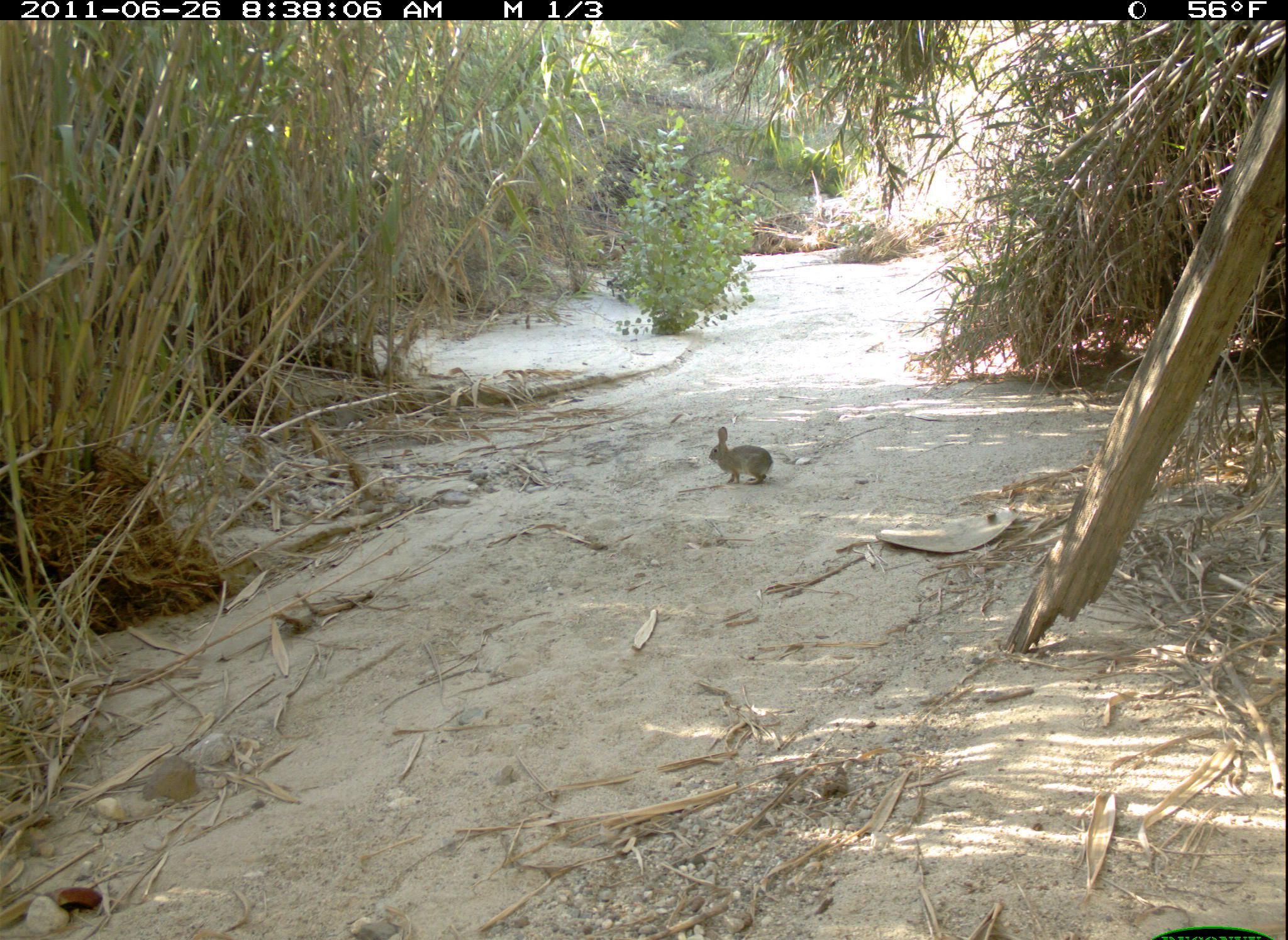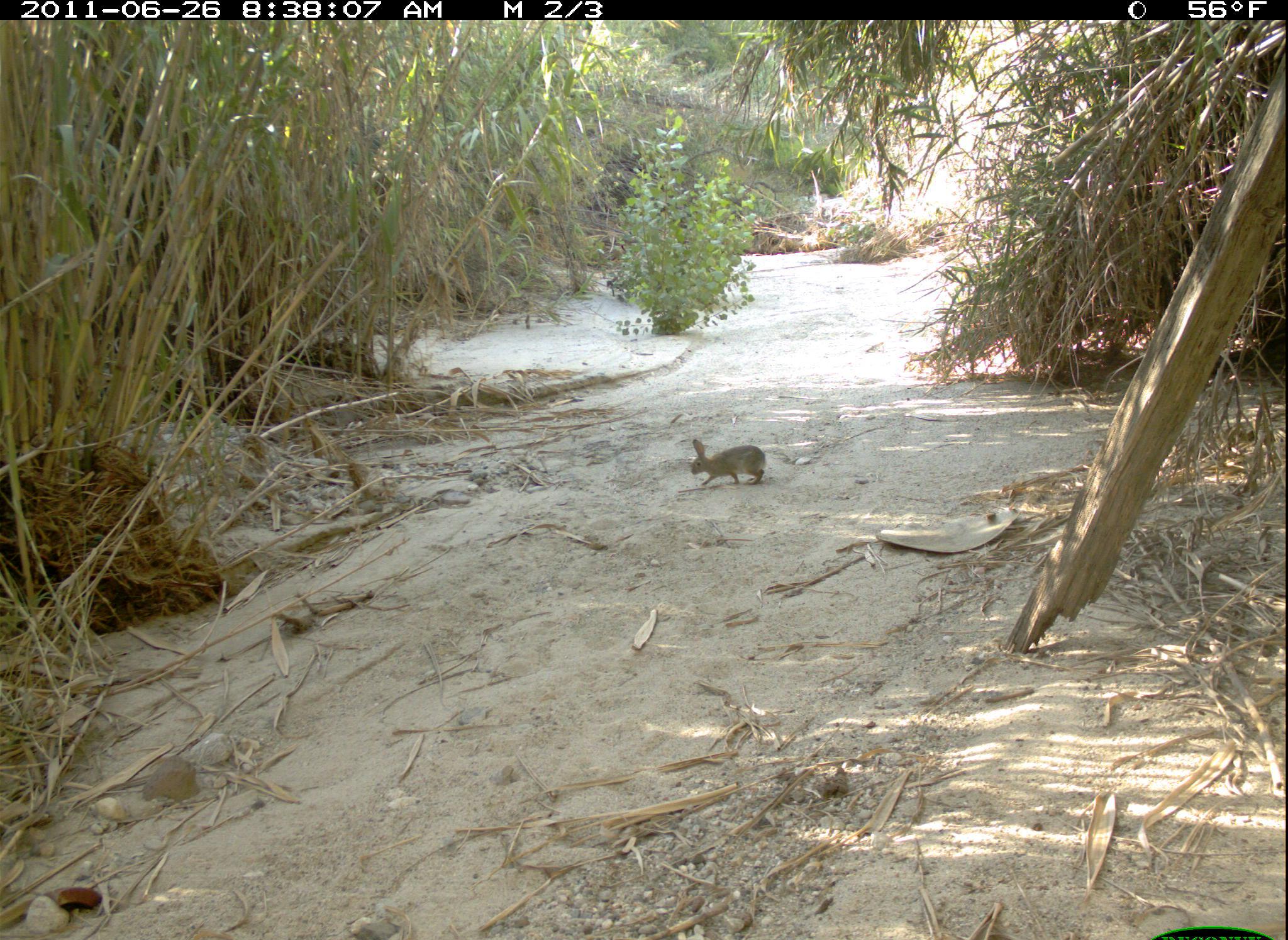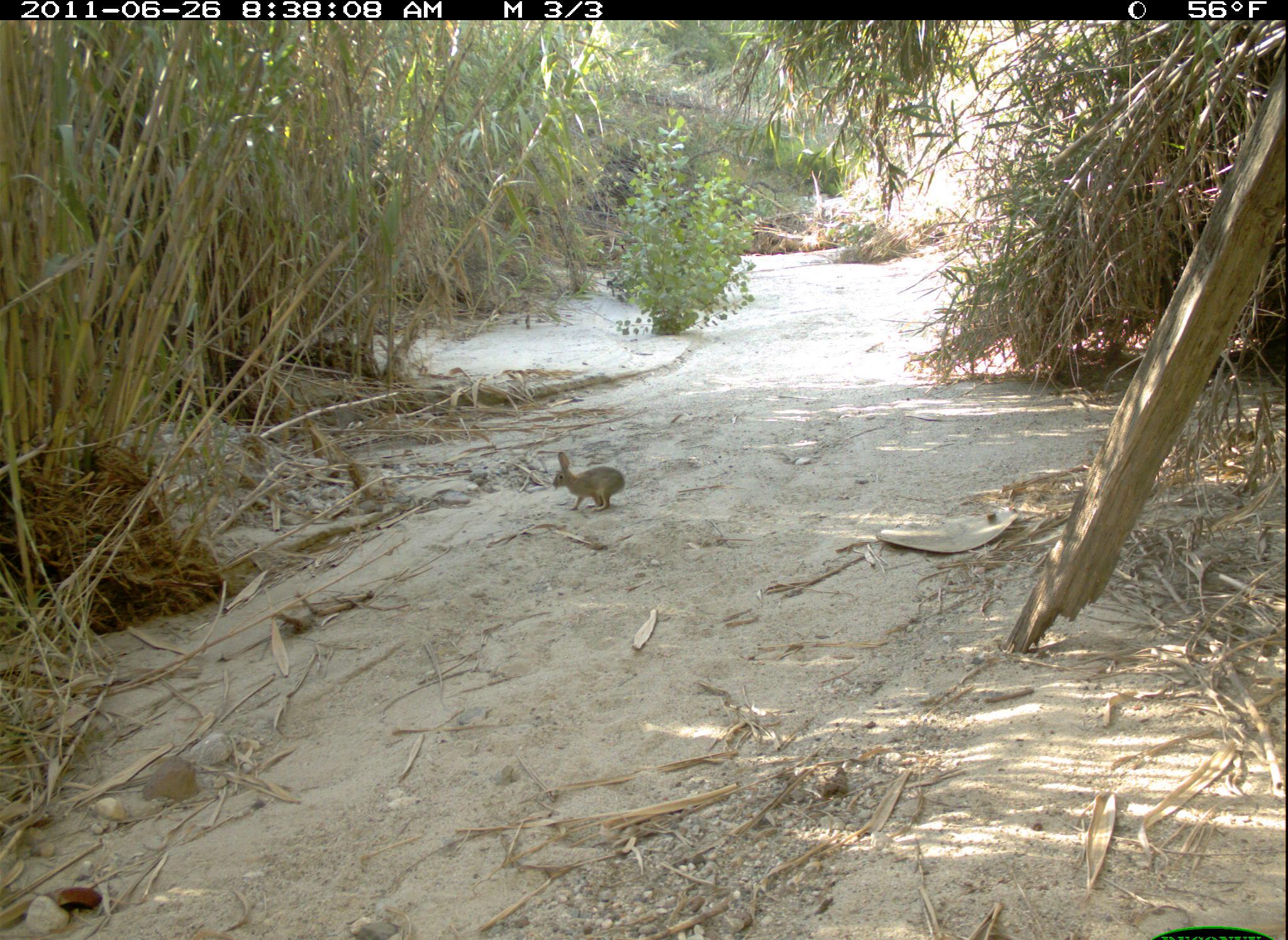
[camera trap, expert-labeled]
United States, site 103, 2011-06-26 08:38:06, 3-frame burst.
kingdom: Animalia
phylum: Chordata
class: Mammalia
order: Lagomorpha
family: Leporidae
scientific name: Leporidae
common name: rabbits and hares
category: rabbit